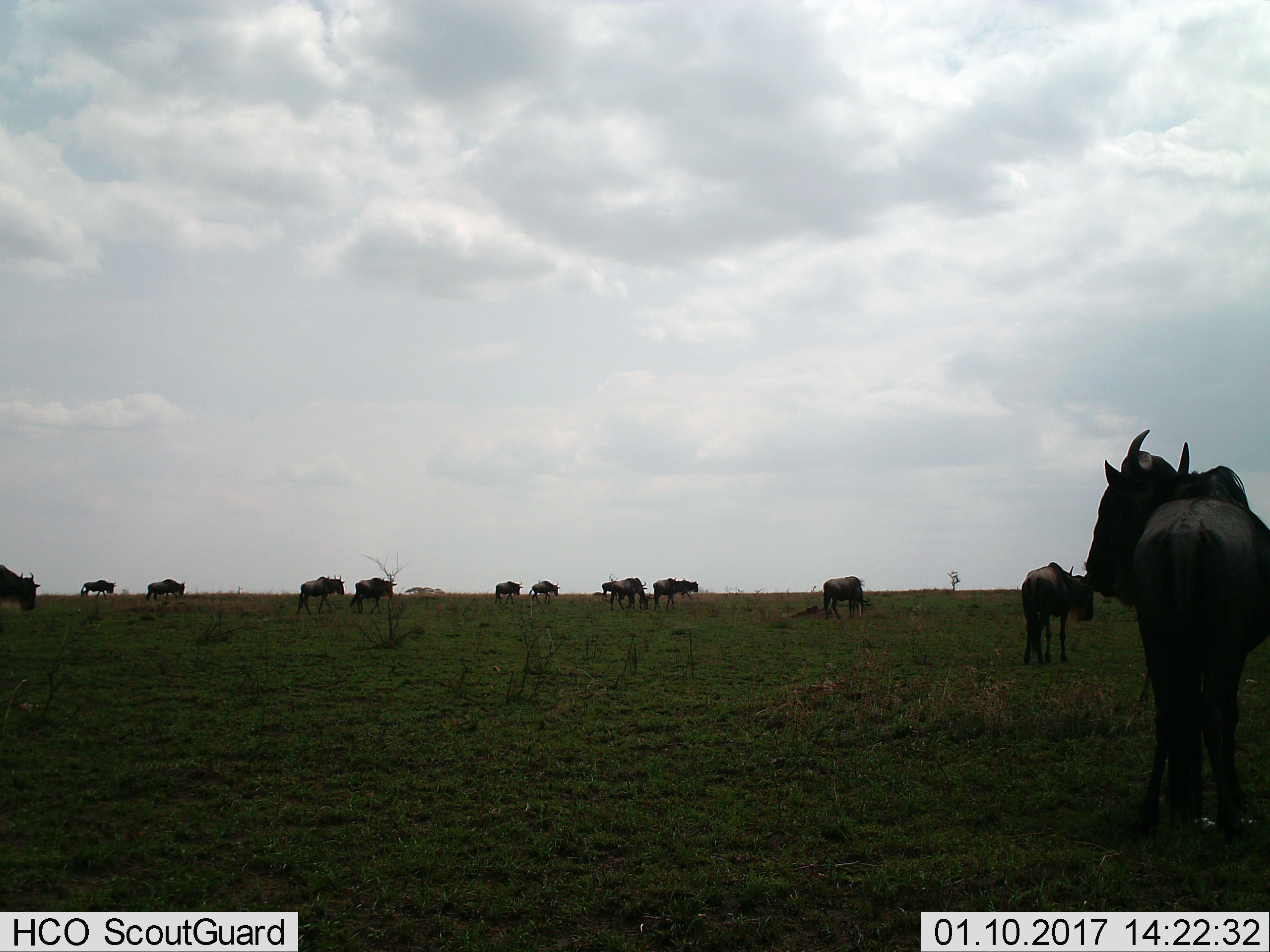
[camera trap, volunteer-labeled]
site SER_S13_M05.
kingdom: Animalia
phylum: Chordata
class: Mammalia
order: Artiodactyla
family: Bovidae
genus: Connochaetes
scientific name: Connochaetes taurinus taurinus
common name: blue wildebeest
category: wildebeestblue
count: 11-50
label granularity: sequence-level